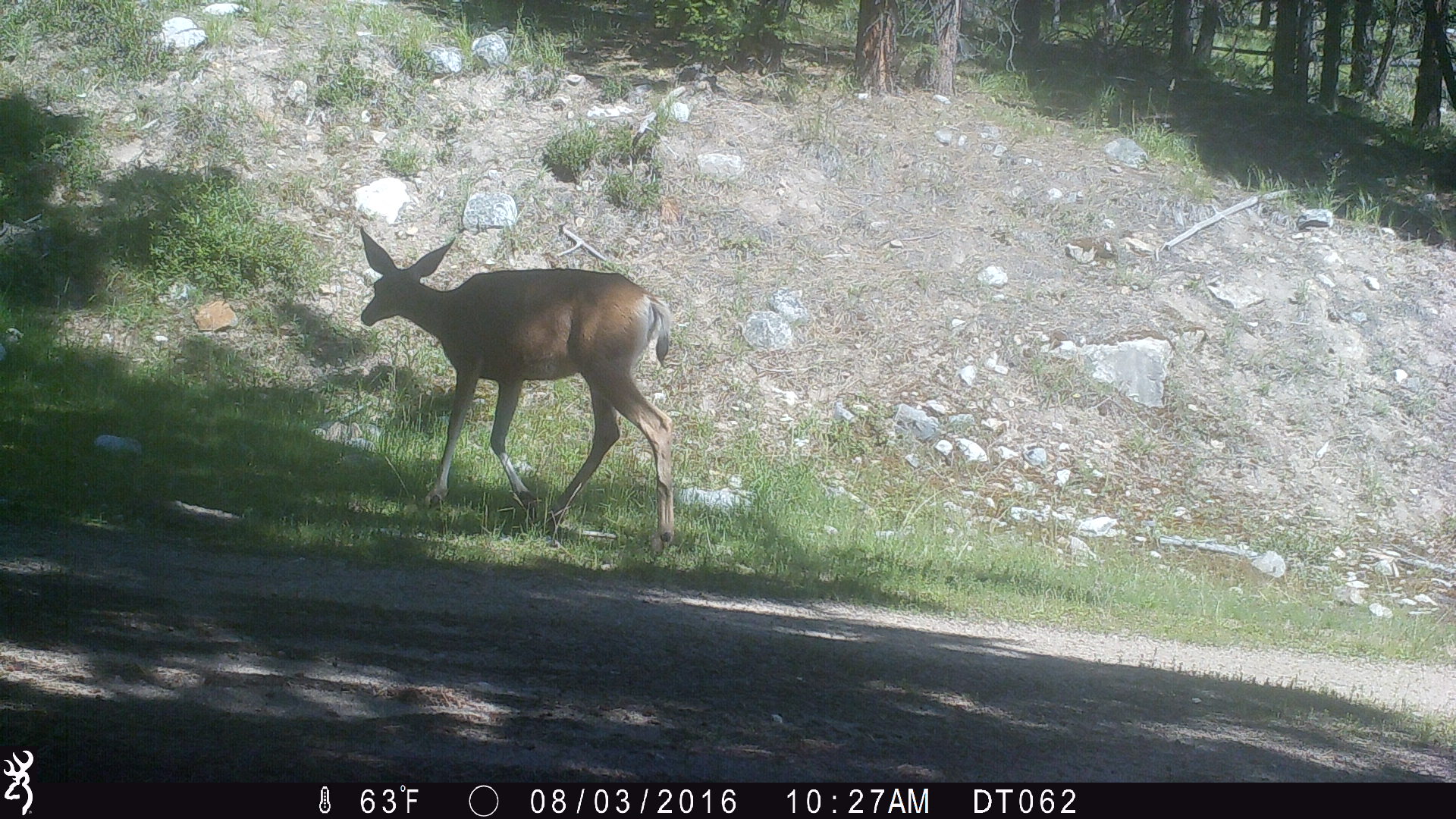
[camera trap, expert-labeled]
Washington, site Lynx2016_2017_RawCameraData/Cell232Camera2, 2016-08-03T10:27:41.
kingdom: Animalia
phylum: Chordata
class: Mammalia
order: Artiodactyla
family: Cervidae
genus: Odocoileus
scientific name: Odocoileus hemionus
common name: mule deer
Odocoileus hemionus (mule deer). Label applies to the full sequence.